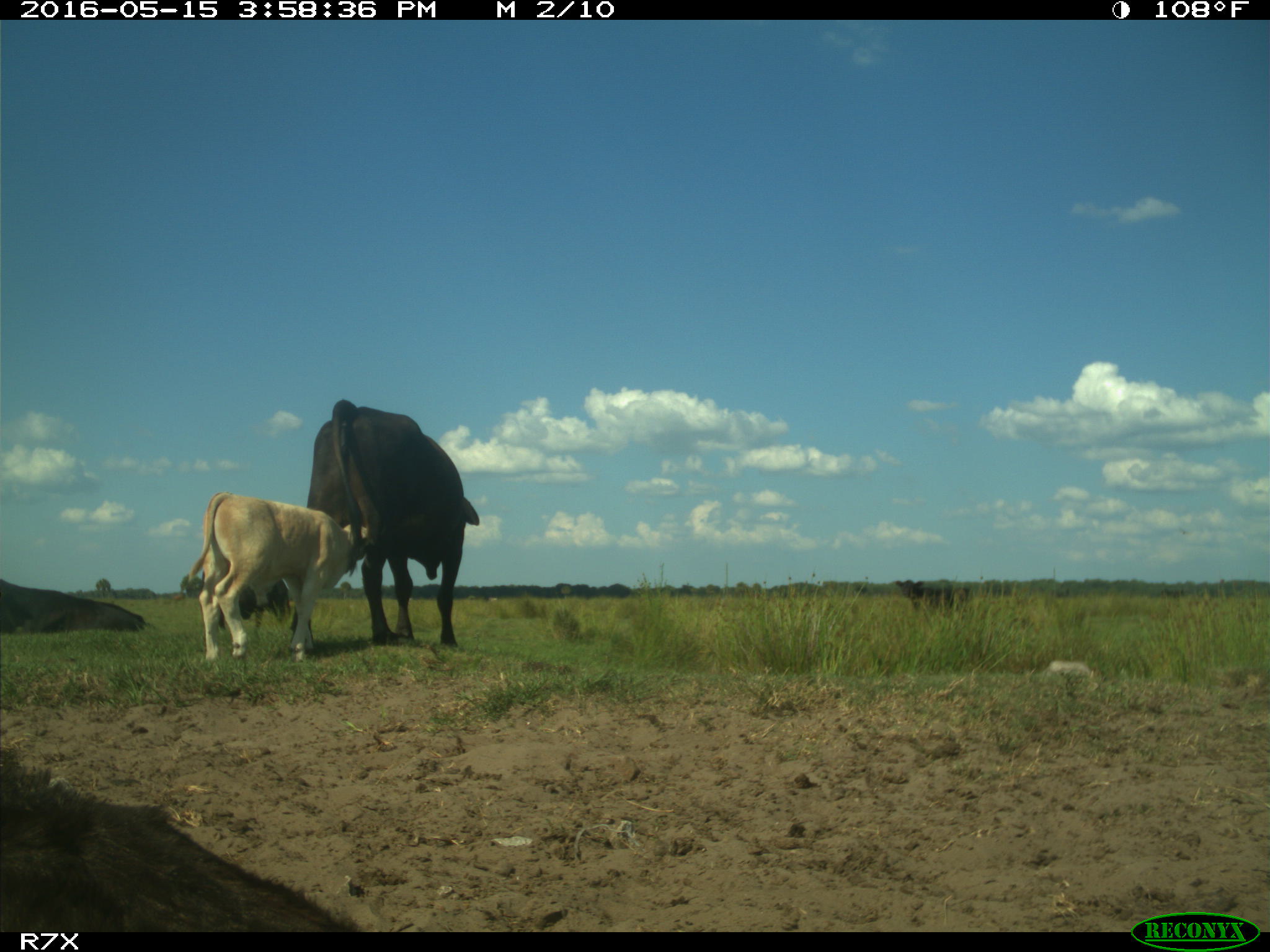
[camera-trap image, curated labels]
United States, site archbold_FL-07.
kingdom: Animalia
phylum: Chordata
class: Mammalia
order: Artiodactyla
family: Bovidae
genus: Bos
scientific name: Bos taurus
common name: domestic cow